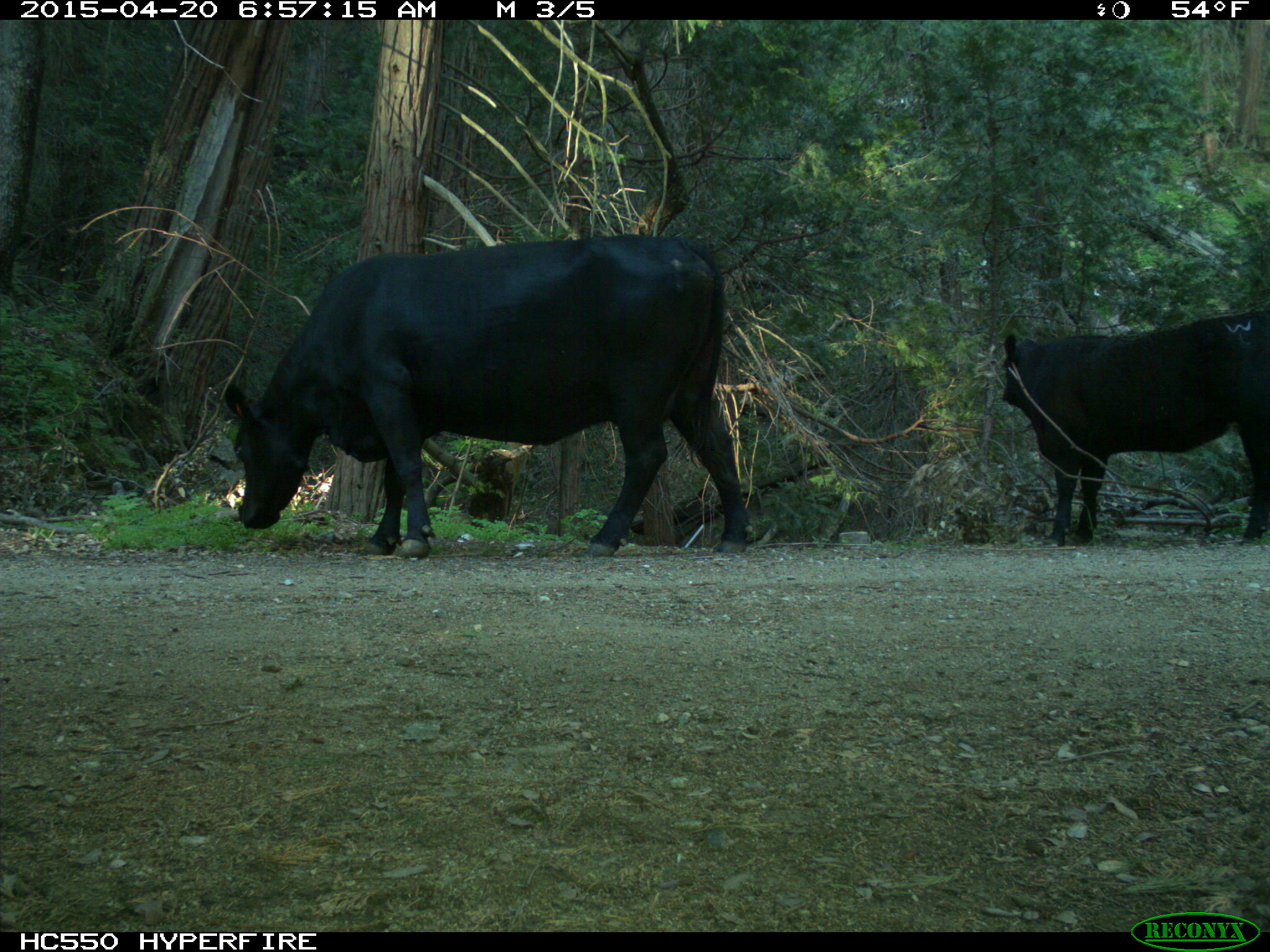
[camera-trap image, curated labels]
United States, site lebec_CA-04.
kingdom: Animalia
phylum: Chordata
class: Mammalia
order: Artiodactyla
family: Bovidae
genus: Bos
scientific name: Bos taurus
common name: domestic cow